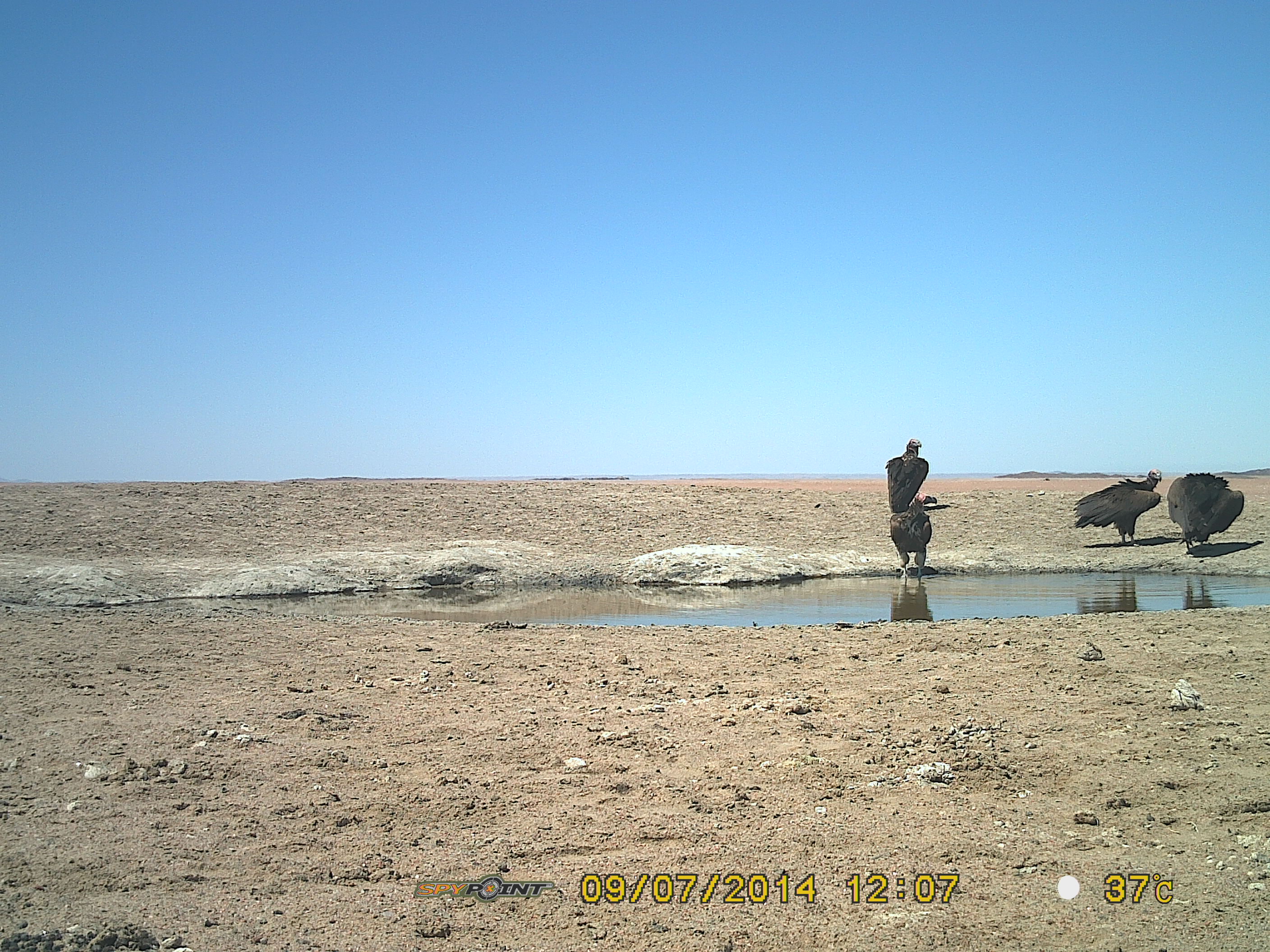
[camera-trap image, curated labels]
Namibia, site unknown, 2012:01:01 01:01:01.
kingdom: Animalia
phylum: Chordata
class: Aves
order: Accipitriformes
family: Accipitridae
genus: Torgos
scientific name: Torgos tracheliotos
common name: lappet-faced vulture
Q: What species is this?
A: Torgos tracheliotos (lappet-faced vulture).